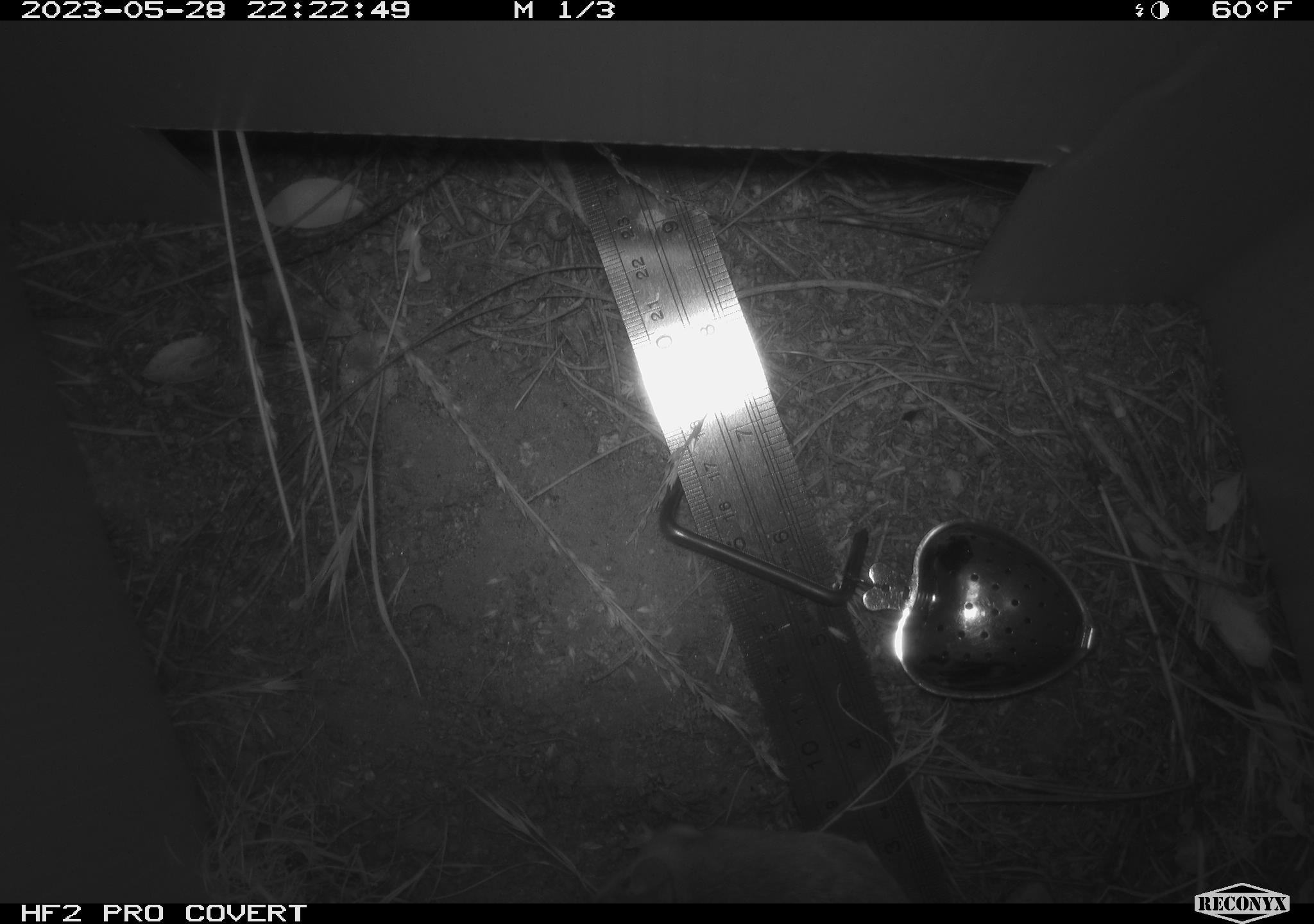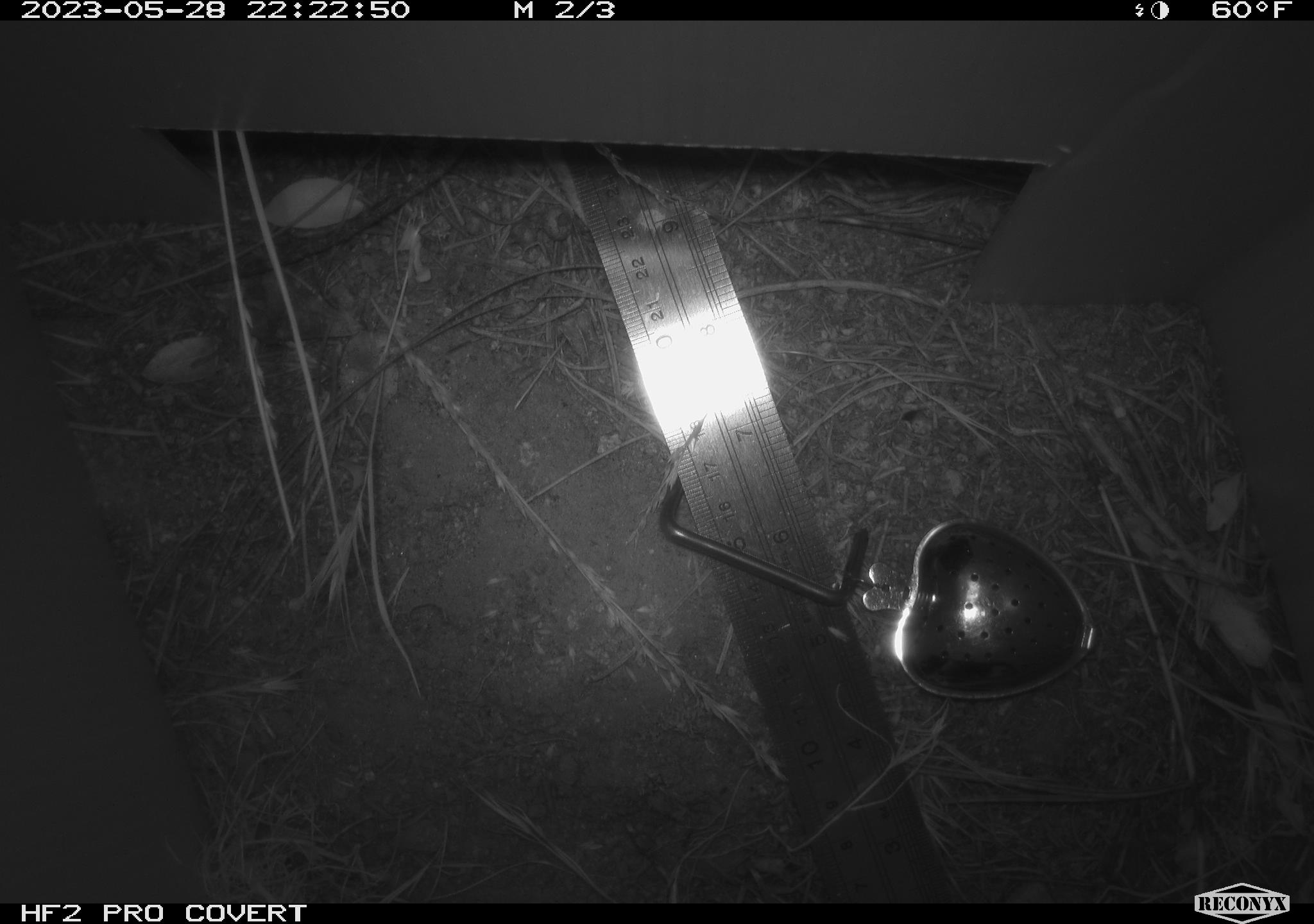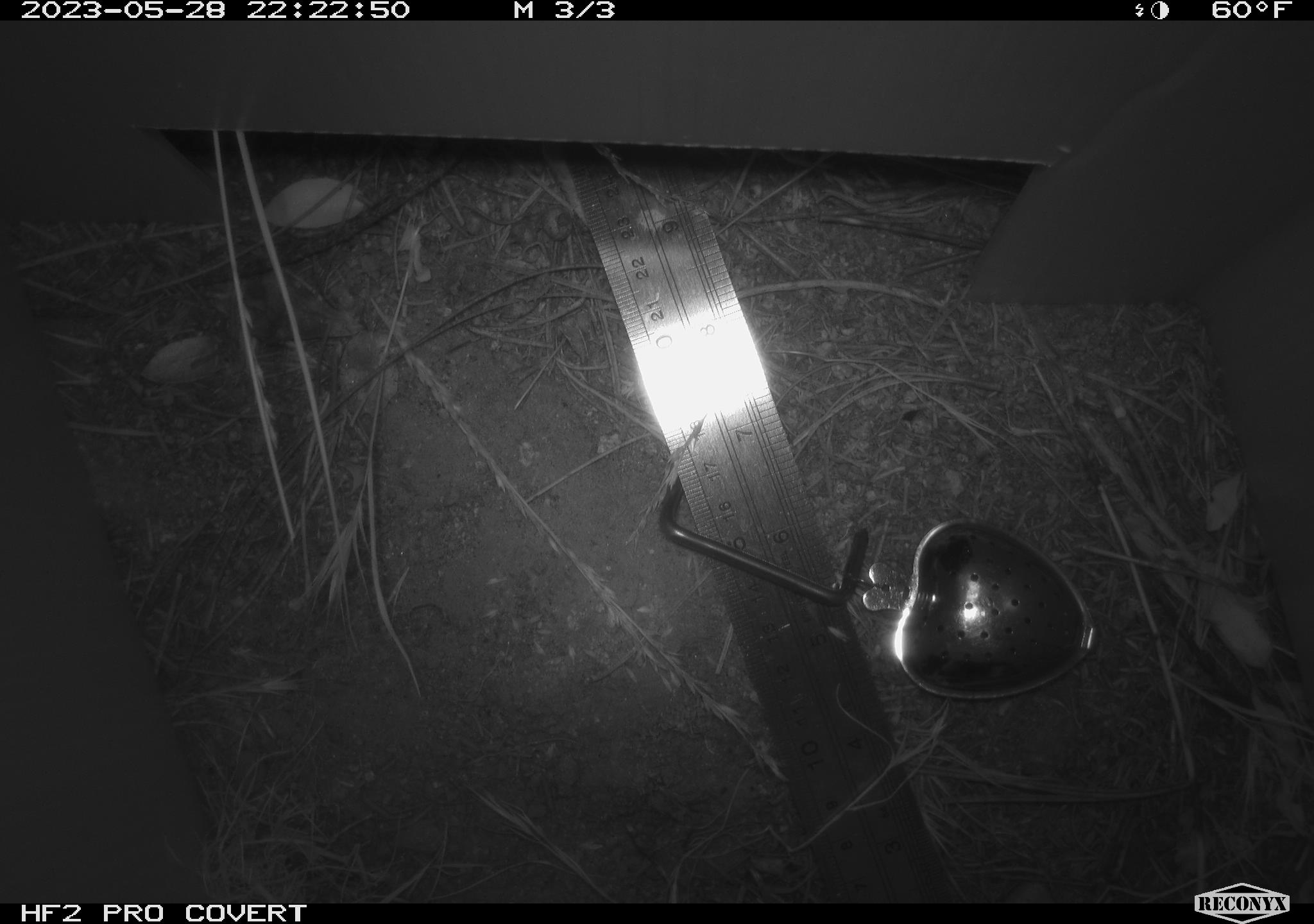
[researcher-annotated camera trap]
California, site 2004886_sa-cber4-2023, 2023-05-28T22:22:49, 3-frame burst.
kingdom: Animalia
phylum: Chordata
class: Mammalia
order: Rodentia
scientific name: Rodentia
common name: mouse species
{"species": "mouse species (Rodentia)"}